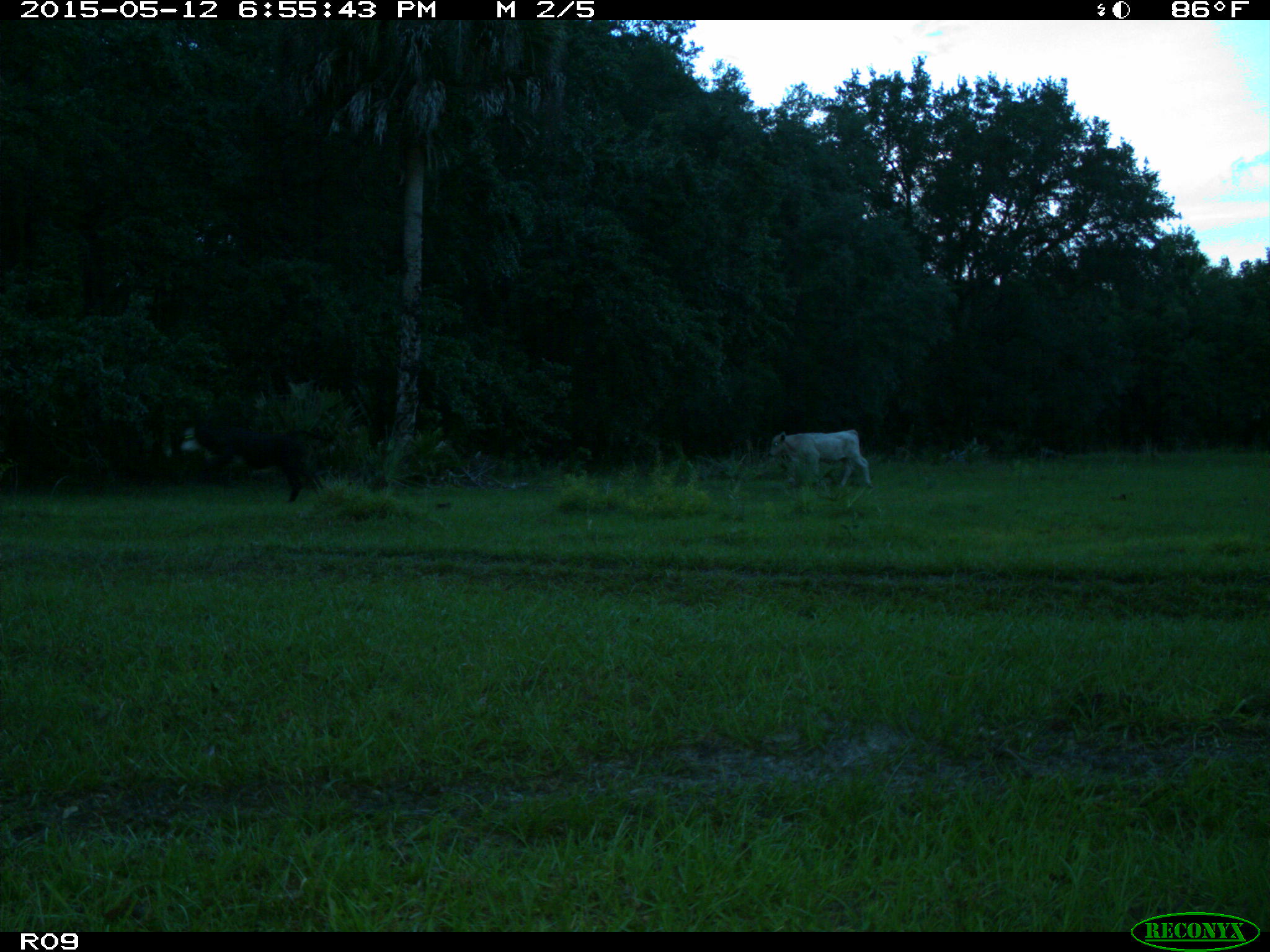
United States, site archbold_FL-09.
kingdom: Animalia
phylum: Chordata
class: Mammalia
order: Artiodactyla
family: Bovidae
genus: Bos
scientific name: Bos taurus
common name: domestic cow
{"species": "Bos taurus (domestic cow)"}